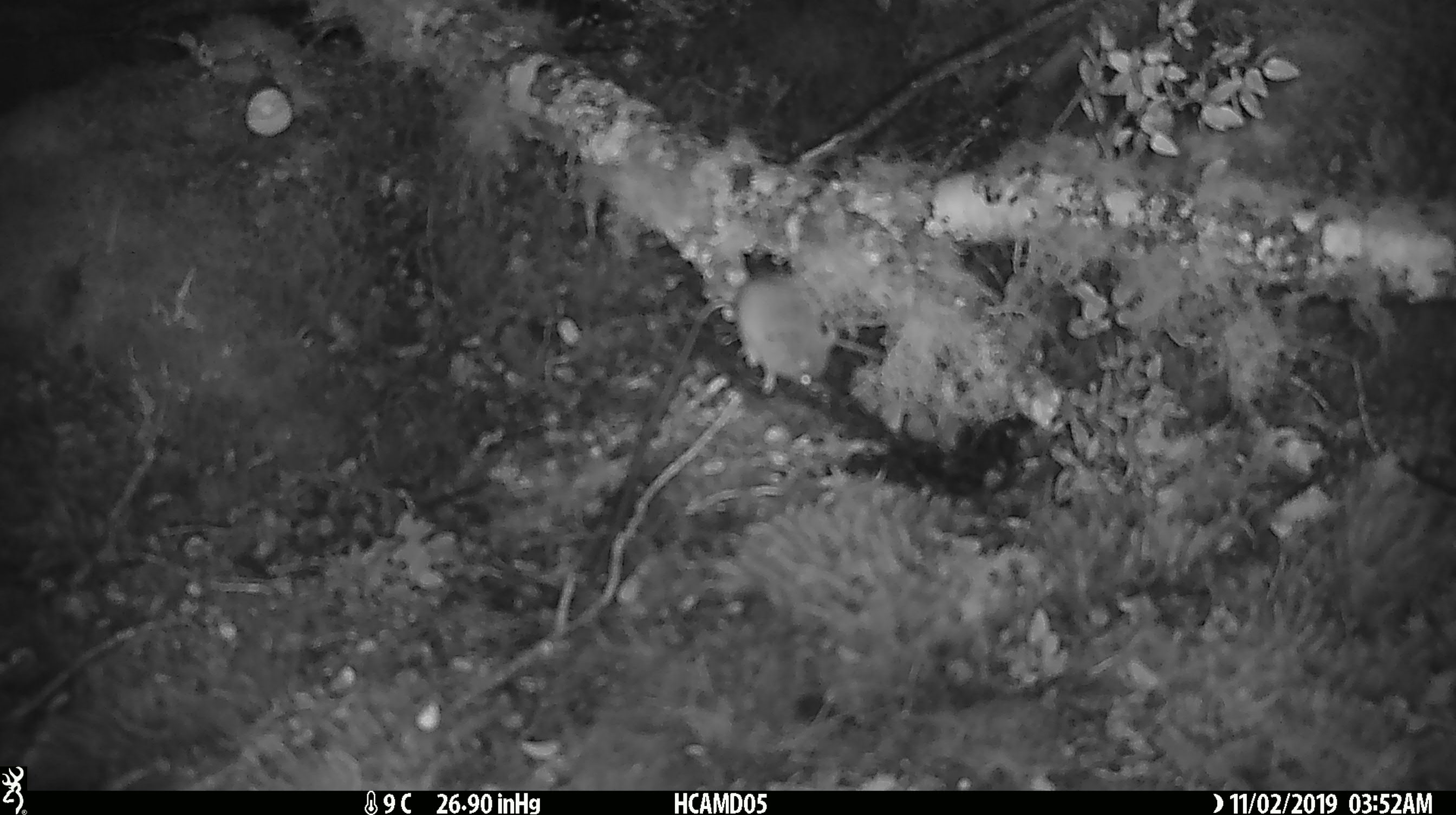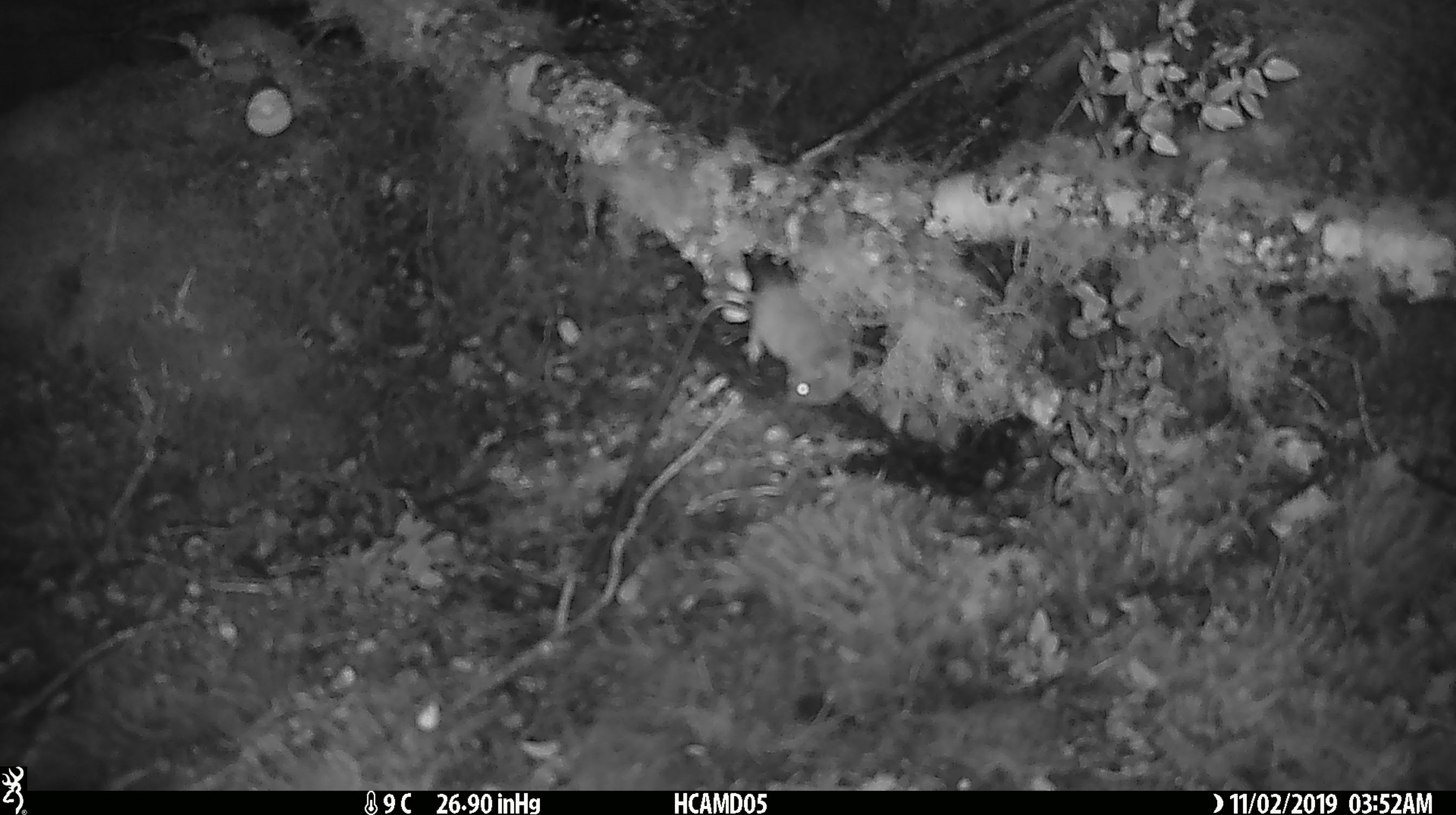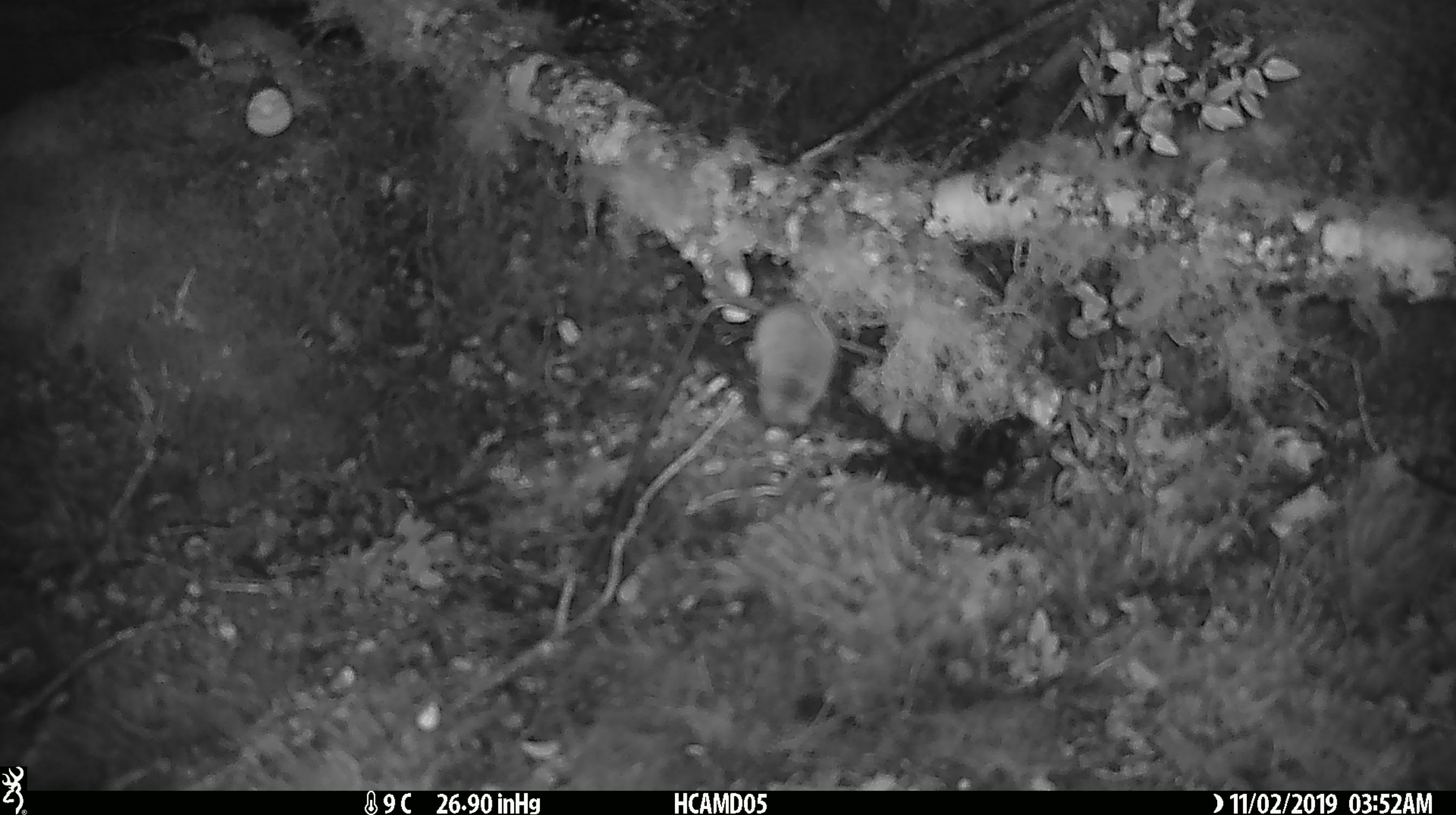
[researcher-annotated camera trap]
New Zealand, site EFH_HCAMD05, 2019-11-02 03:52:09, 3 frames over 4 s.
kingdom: Animalia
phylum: Chordata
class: Mammalia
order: Rodentia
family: Muridae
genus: Mus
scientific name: Mus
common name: mouse